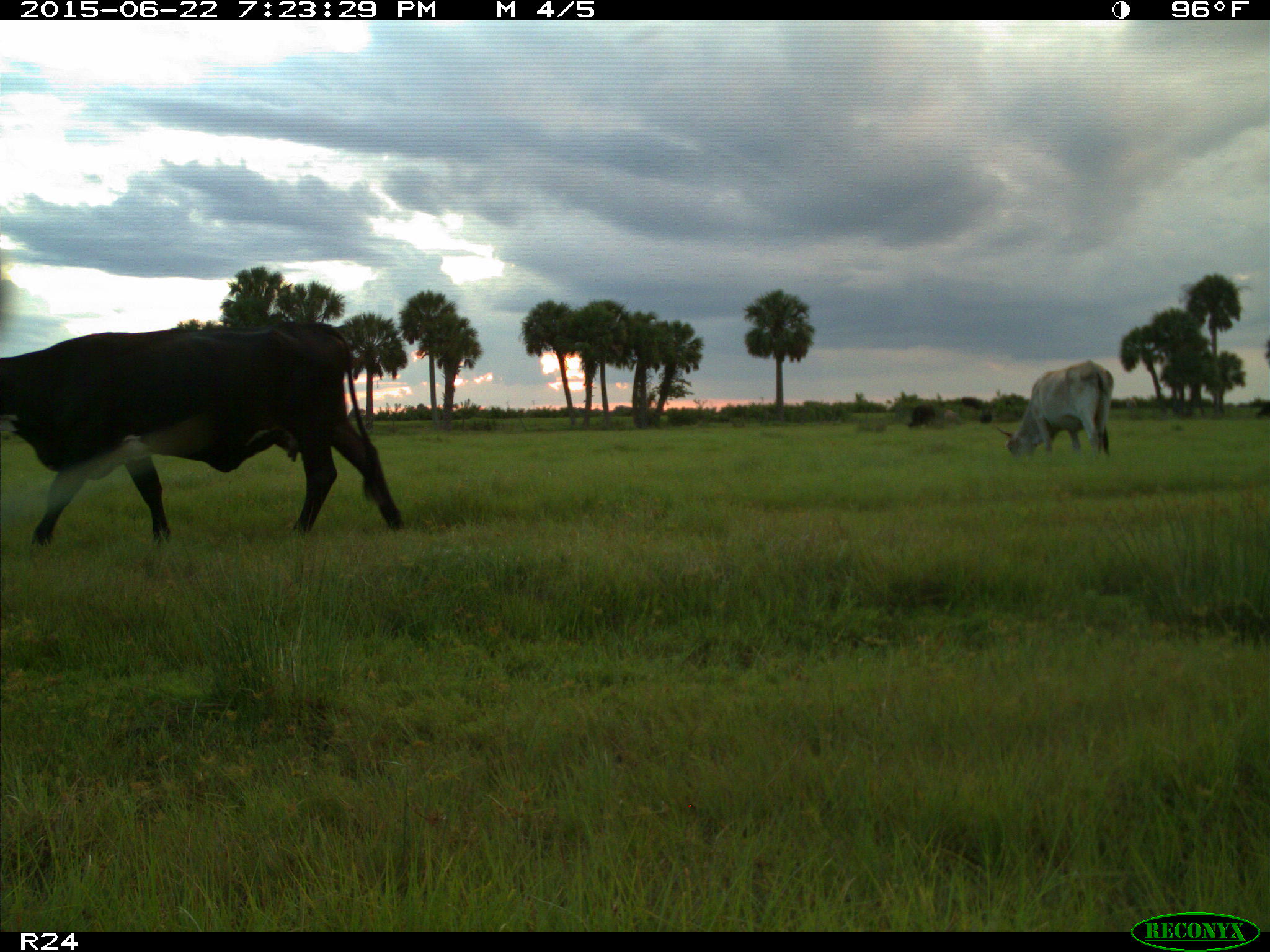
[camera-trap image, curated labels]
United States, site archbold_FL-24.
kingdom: Animalia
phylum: Chordata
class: Mammalia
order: Artiodactyla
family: Bovidae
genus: Bos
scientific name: Bos taurus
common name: domestic cow